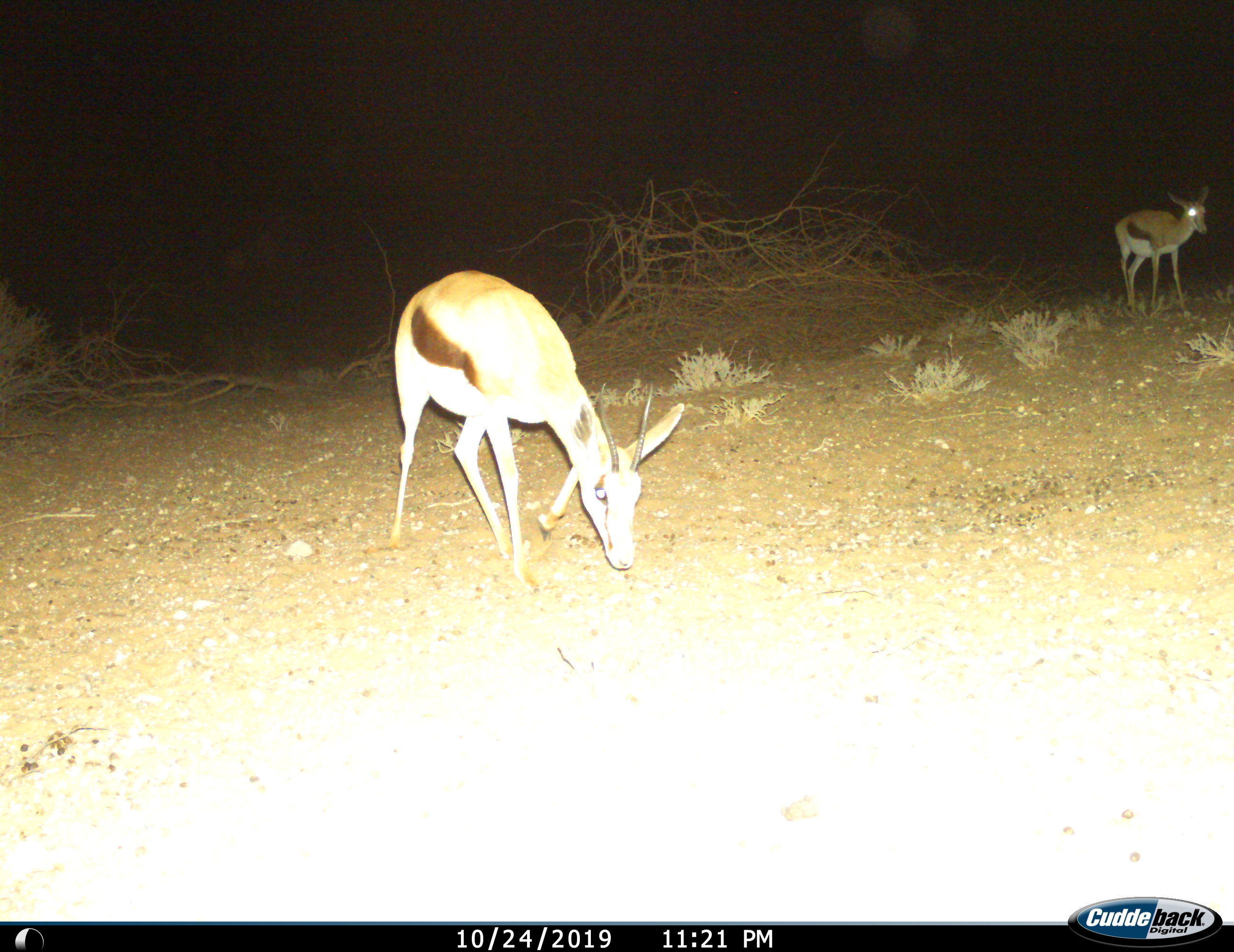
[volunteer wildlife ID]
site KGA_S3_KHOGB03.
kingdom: Animalia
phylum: Chordata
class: Mammalia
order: Artiodactyla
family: Bovidae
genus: Antidorcas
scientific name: Antidorcas marsupialis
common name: springbok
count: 2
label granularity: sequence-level